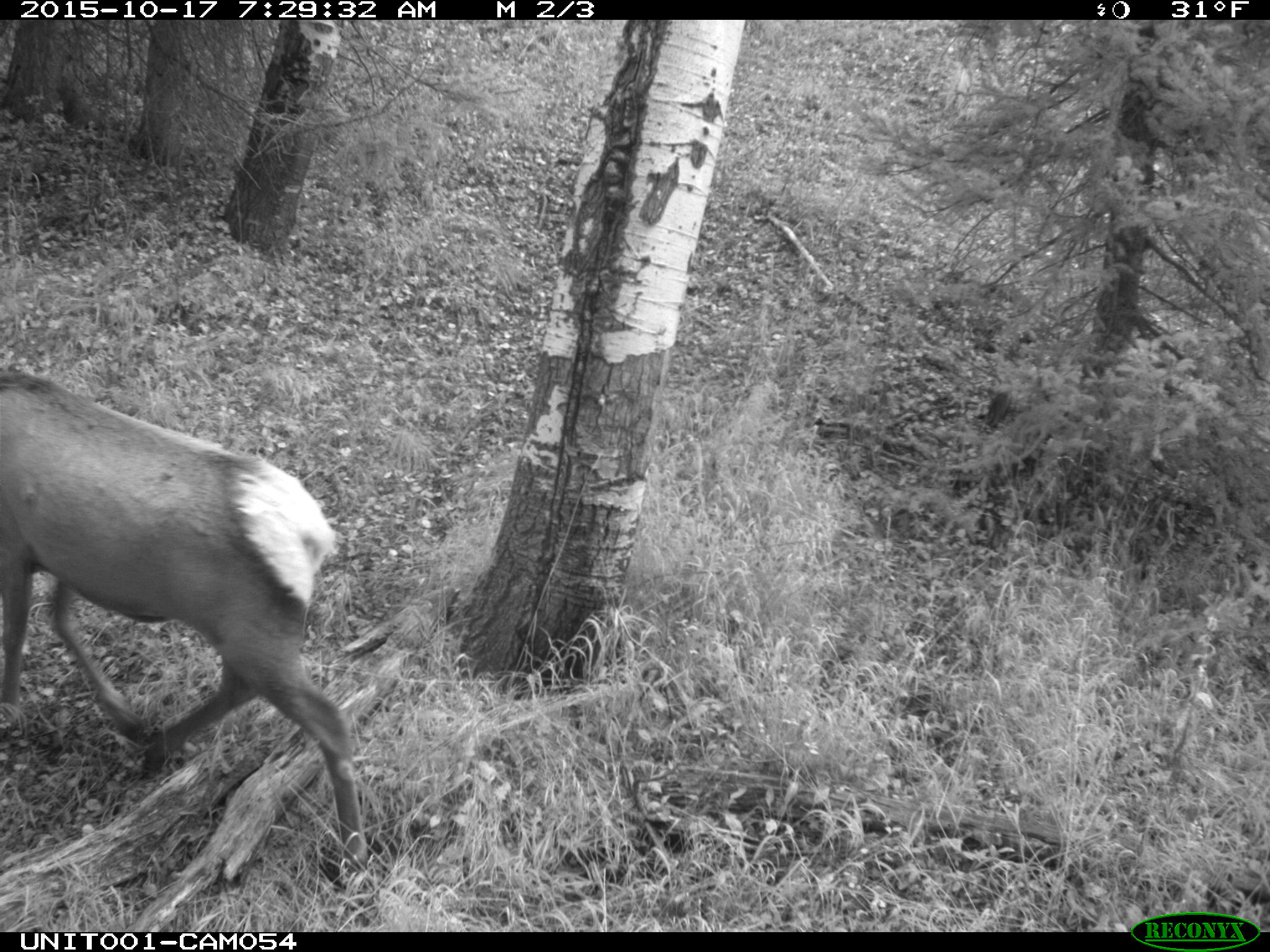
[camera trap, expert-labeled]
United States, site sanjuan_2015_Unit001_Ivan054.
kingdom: Animalia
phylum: Chordata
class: Mammalia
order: Artiodactyla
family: Cervidae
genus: Cervus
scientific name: Cervus elaphus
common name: red deer